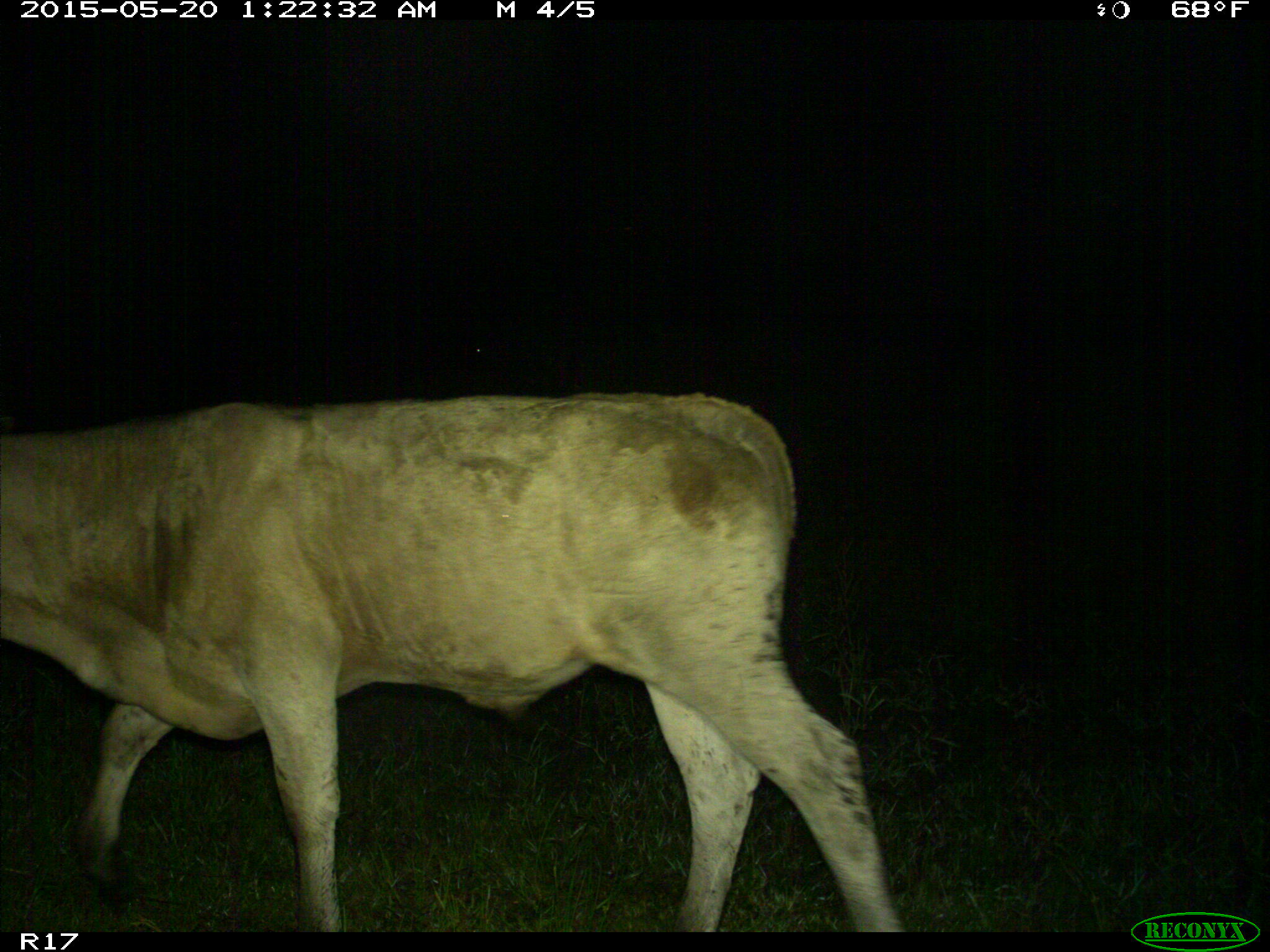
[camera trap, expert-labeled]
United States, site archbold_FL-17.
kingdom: Animalia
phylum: Chordata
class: Mammalia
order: Artiodactyla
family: Bovidae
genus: Bos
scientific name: Bos taurus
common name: domestic cow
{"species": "Bos taurus (domestic cow)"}